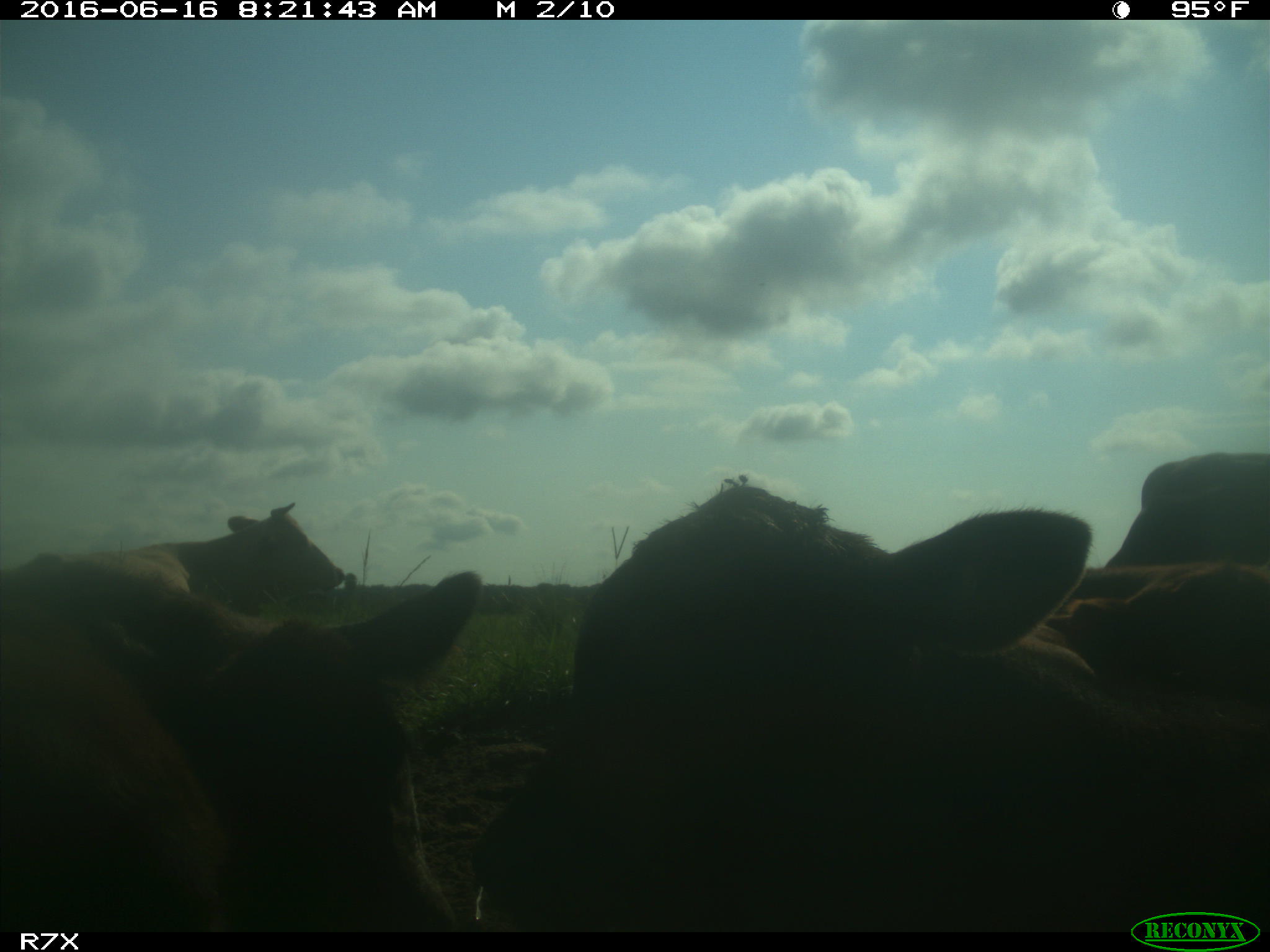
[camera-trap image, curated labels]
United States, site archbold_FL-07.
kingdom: Animalia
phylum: Chordata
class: Mammalia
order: Artiodactyla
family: Bovidae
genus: Bos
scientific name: Bos taurus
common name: domestic cow